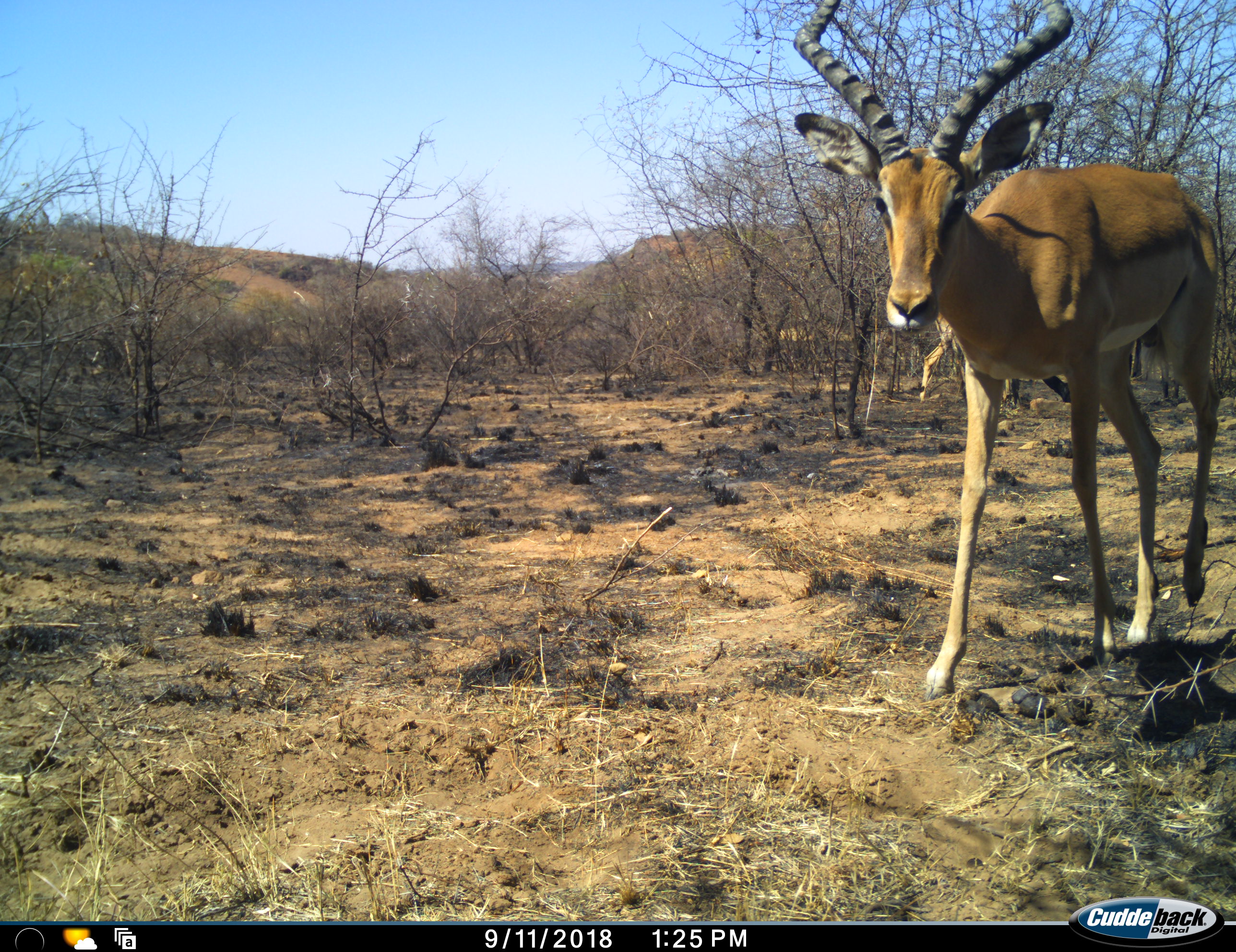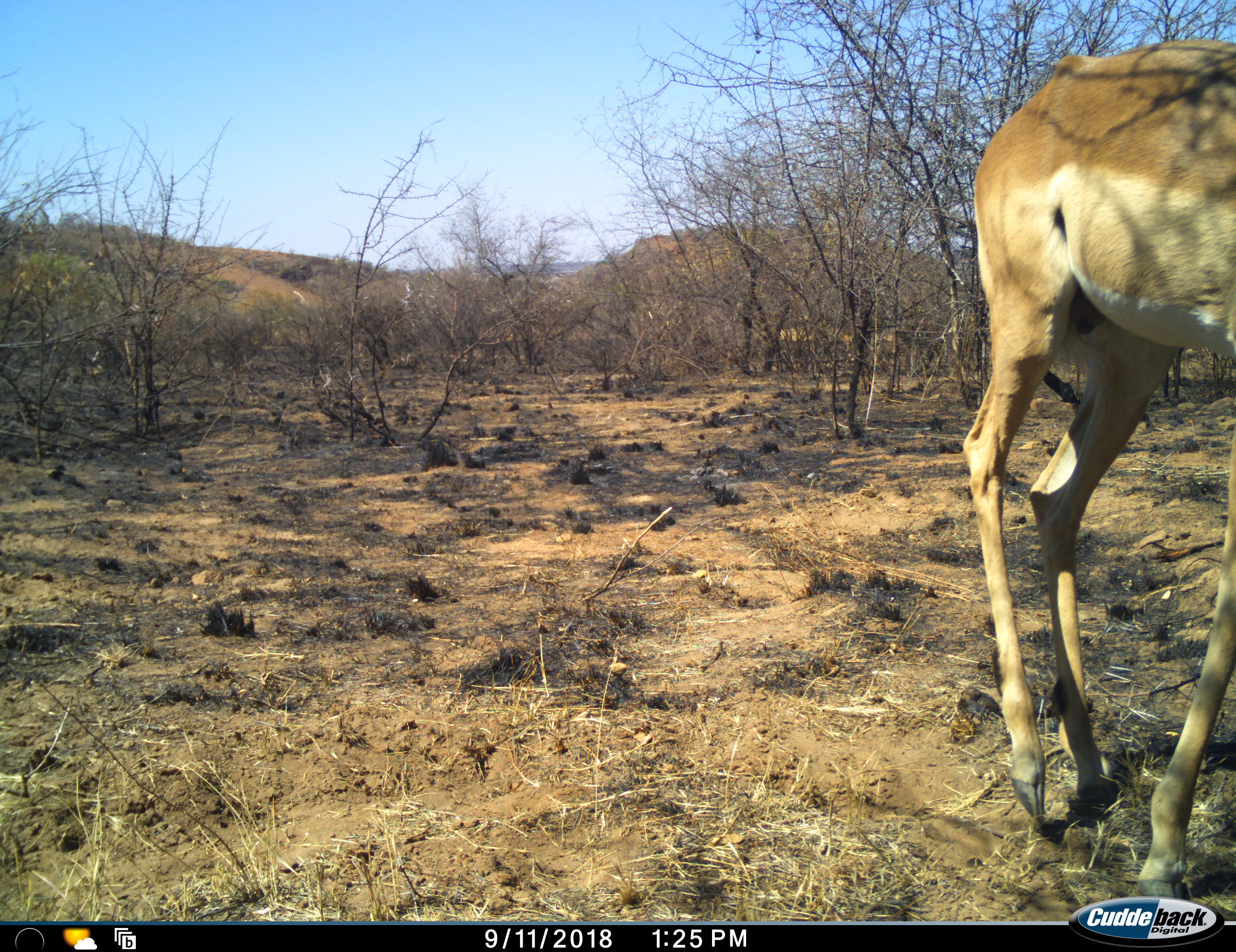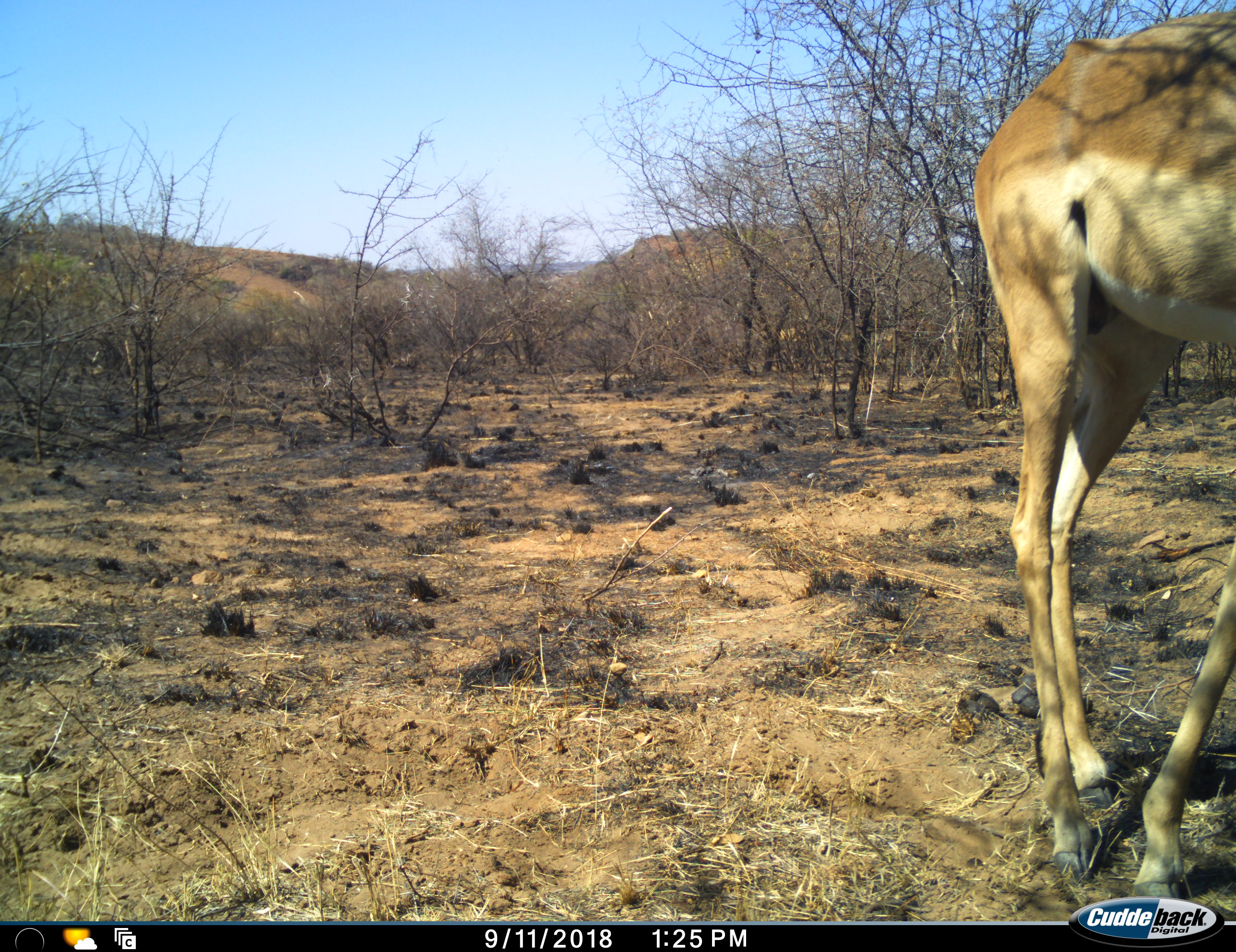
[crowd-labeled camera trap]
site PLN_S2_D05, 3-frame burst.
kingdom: Animalia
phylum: Chordata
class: Mammalia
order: Artiodactyla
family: Bovidae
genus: Aepyceros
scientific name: Aepyceros melampus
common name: impala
Impala (Aepyceros melampus), count 1. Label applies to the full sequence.